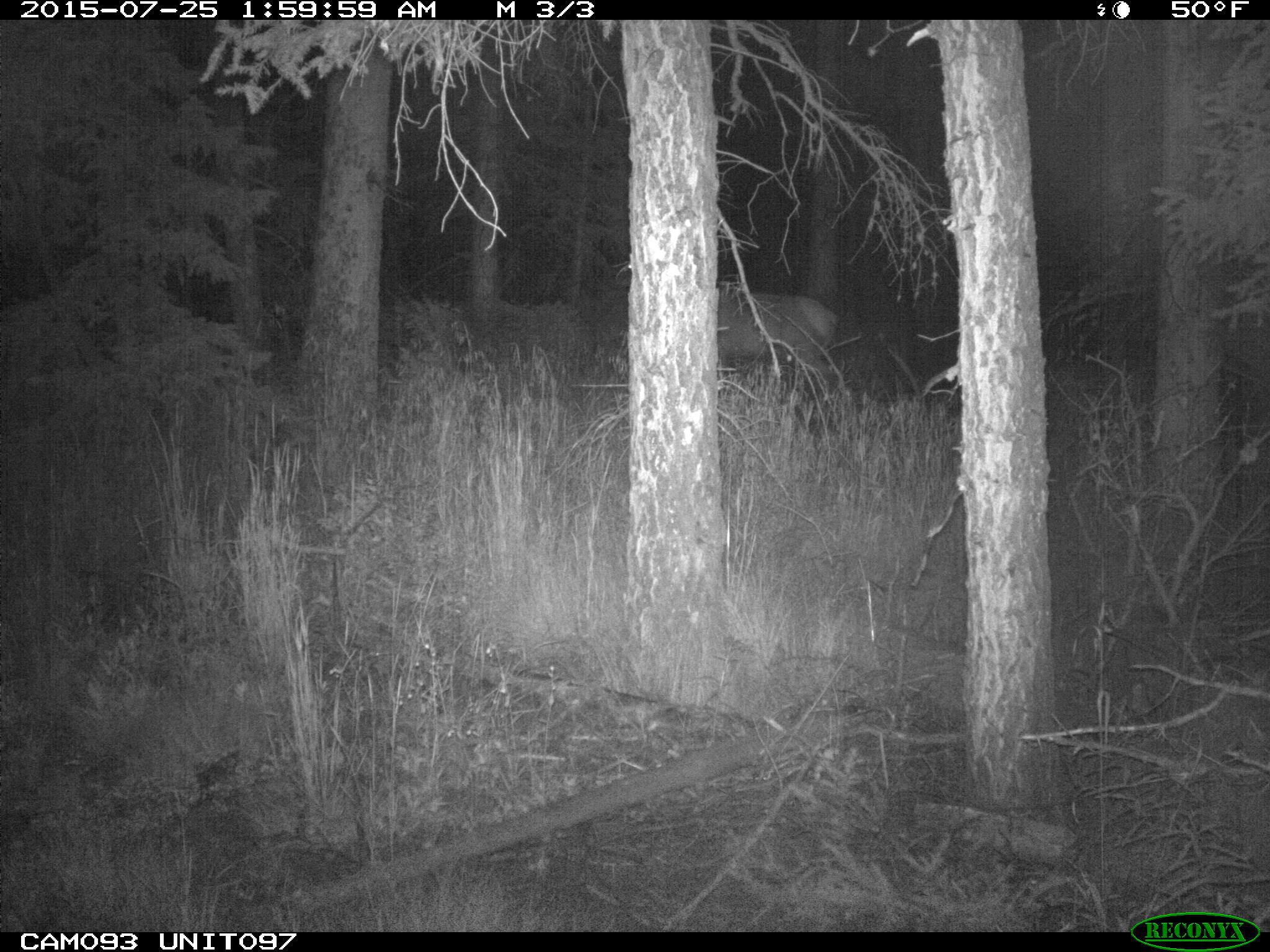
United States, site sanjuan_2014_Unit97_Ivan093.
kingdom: Animalia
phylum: Chordata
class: Mammalia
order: Artiodactyla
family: Cervidae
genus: Cervus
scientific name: Cervus elaphus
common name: red deer